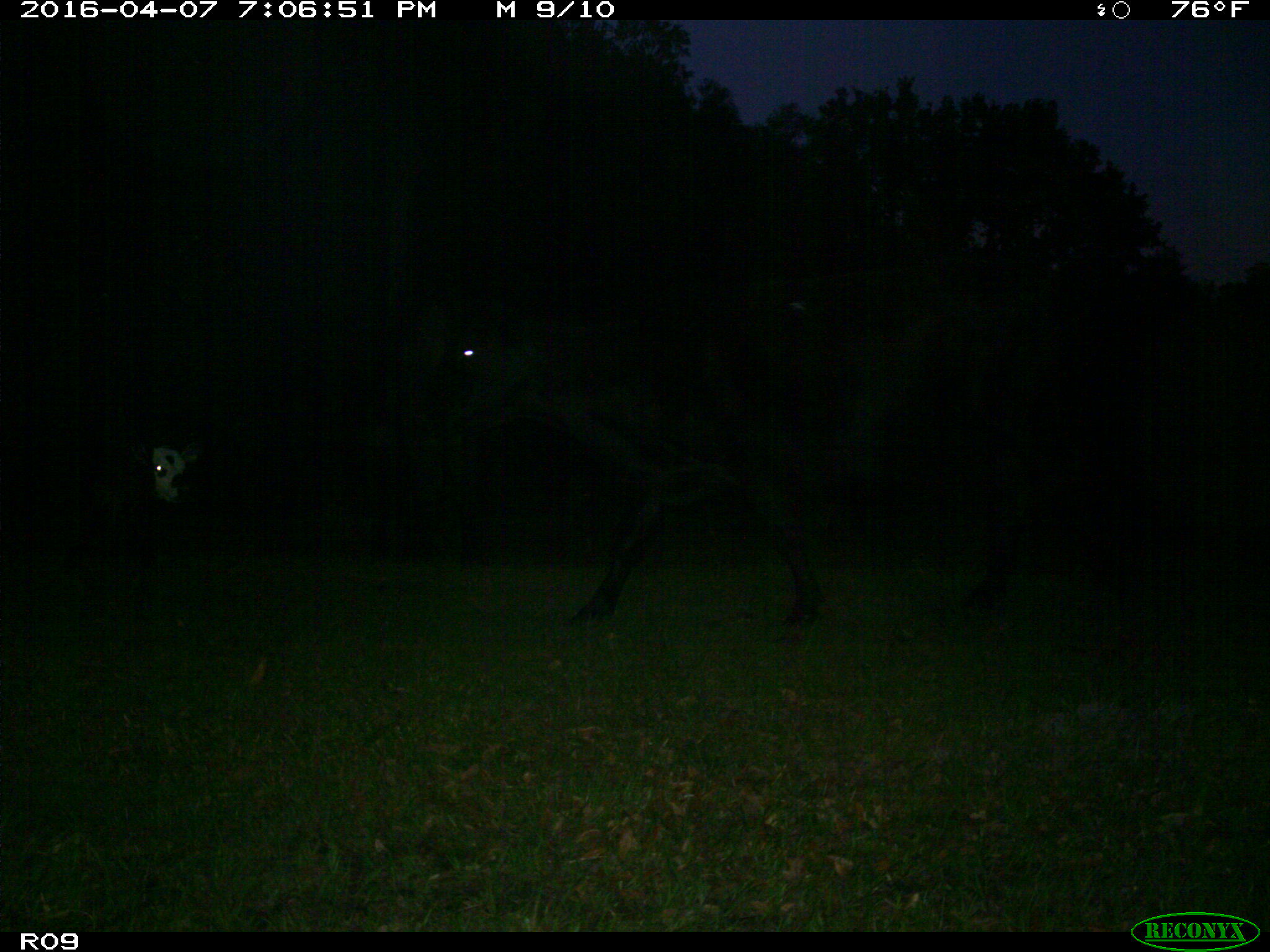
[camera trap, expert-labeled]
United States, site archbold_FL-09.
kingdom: Animalia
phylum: Chordata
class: Mammalia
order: Artiodactyla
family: Bovidae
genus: Bos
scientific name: Bos taurus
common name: domestic cow